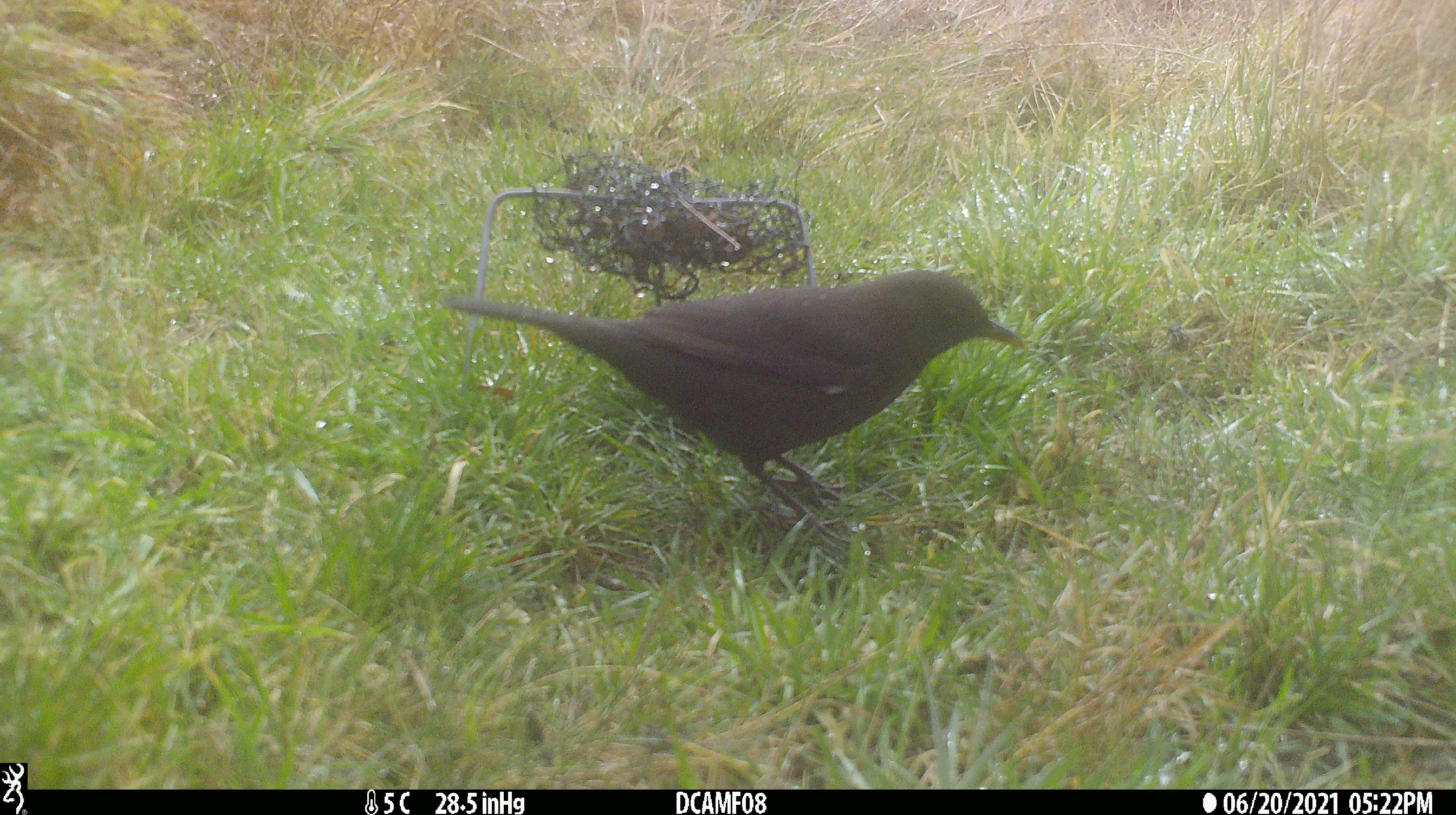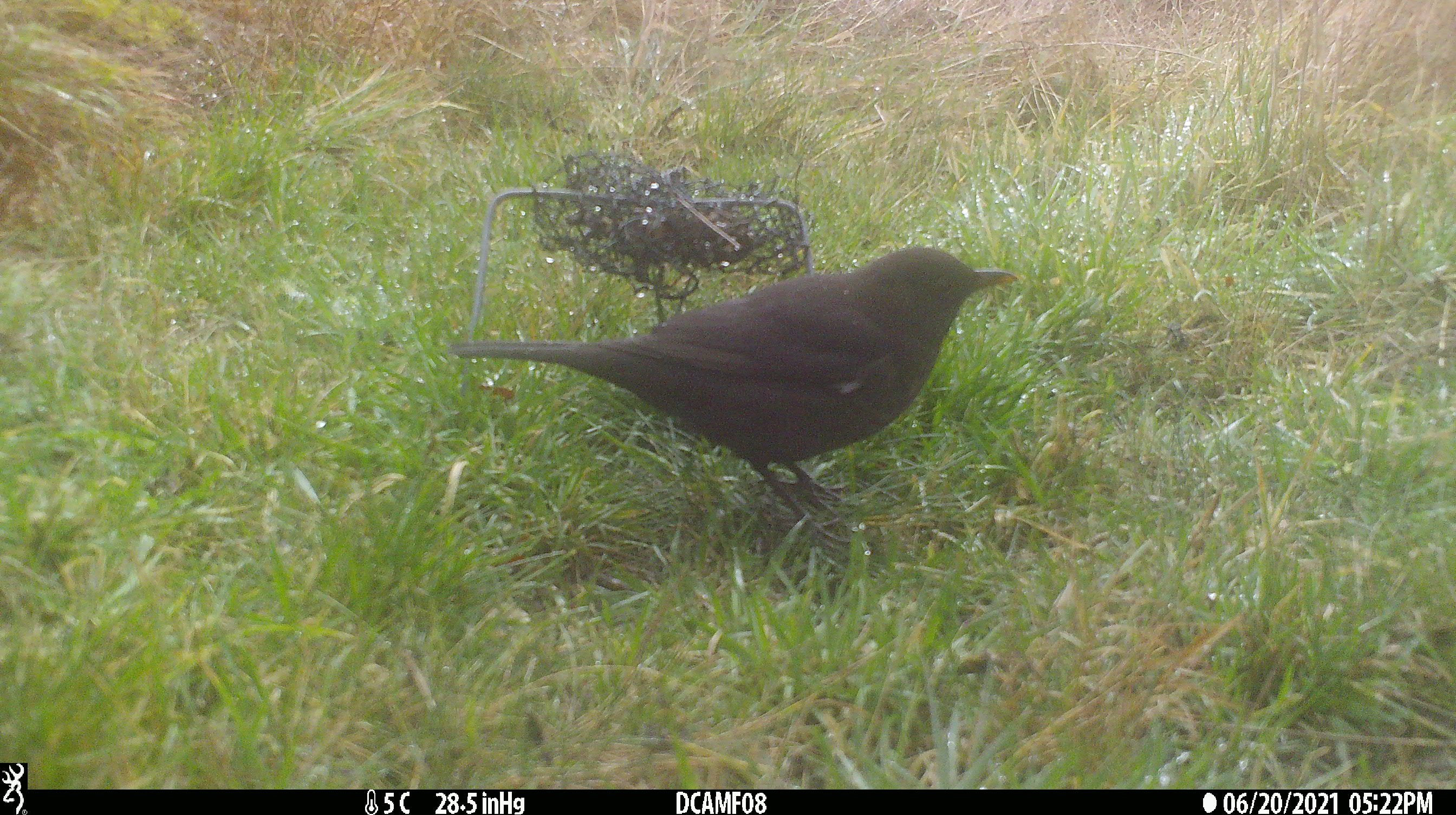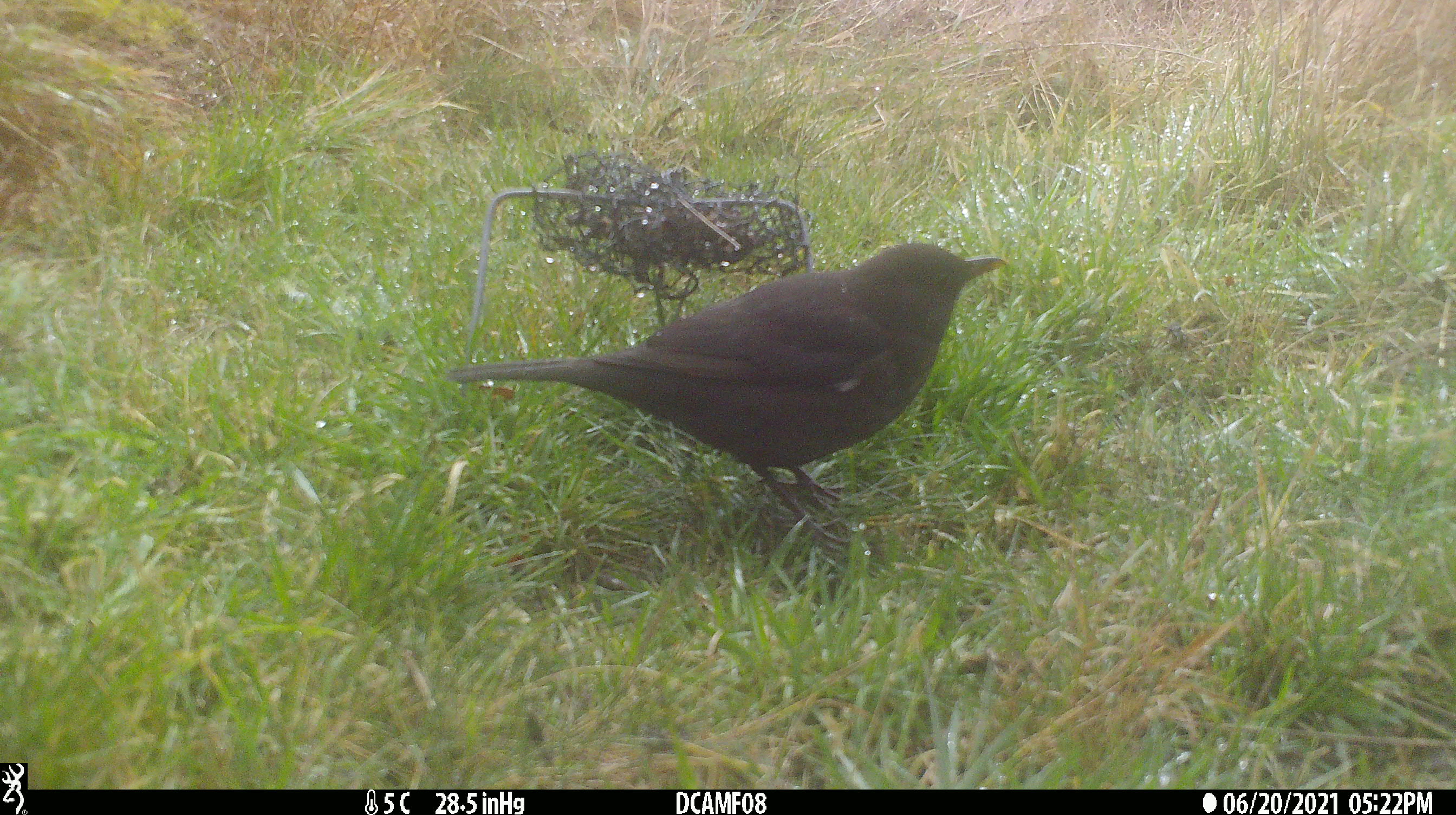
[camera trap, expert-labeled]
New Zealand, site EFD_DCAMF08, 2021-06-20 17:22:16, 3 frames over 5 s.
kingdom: Animalia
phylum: Chordata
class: Aves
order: Passeriformes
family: Turdidae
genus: Turdus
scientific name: Turdus merula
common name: eurasian blackbird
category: blackbird